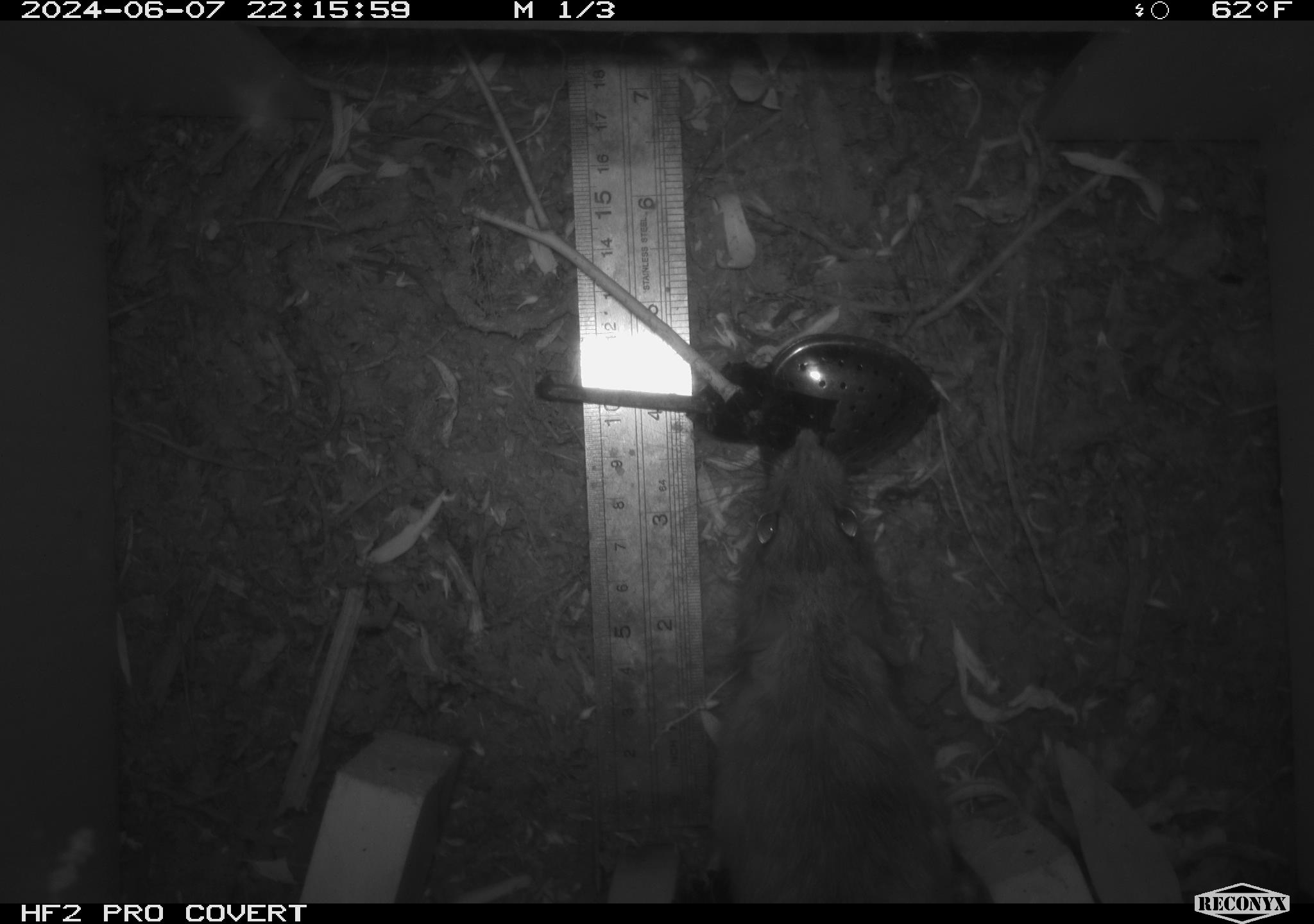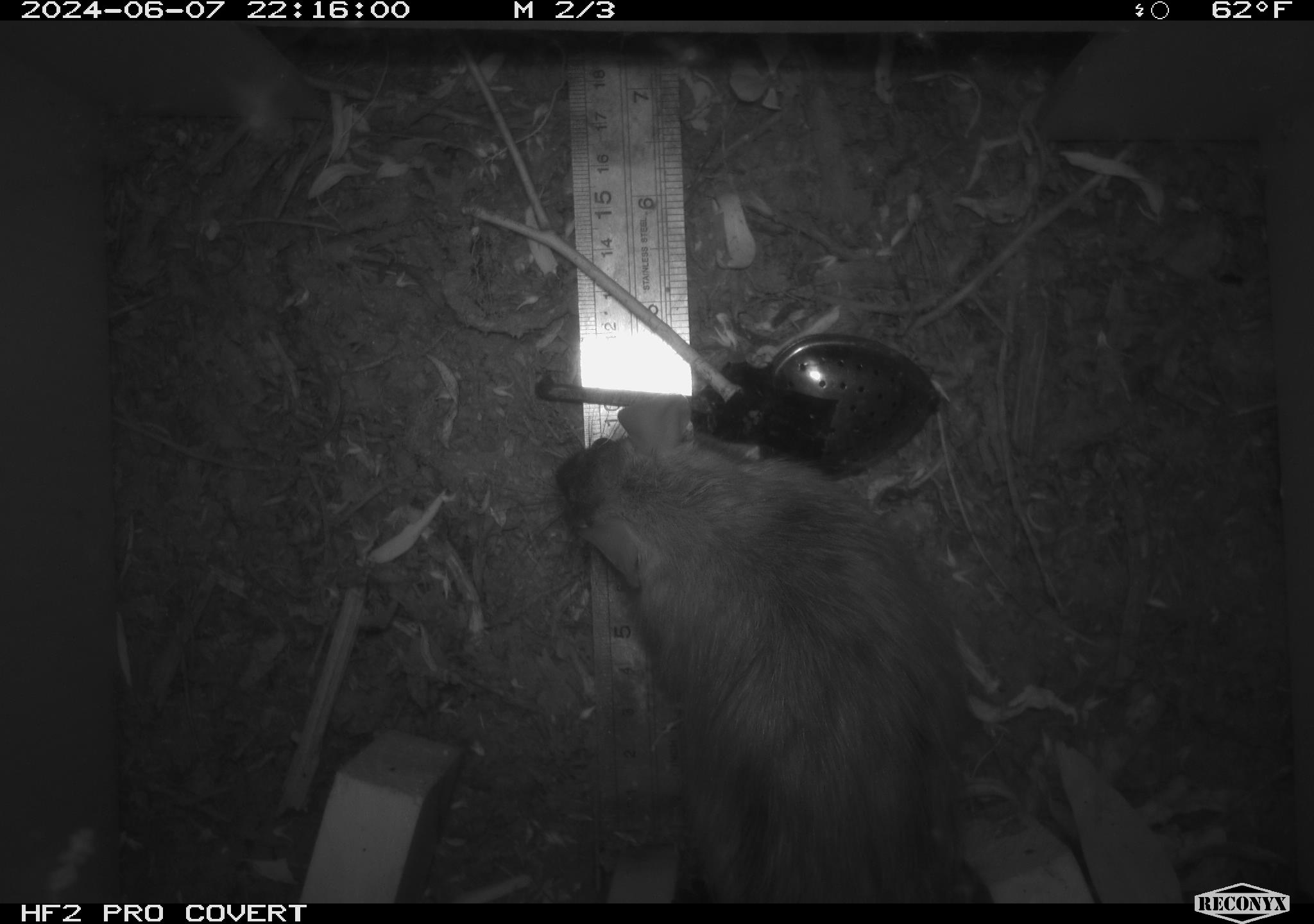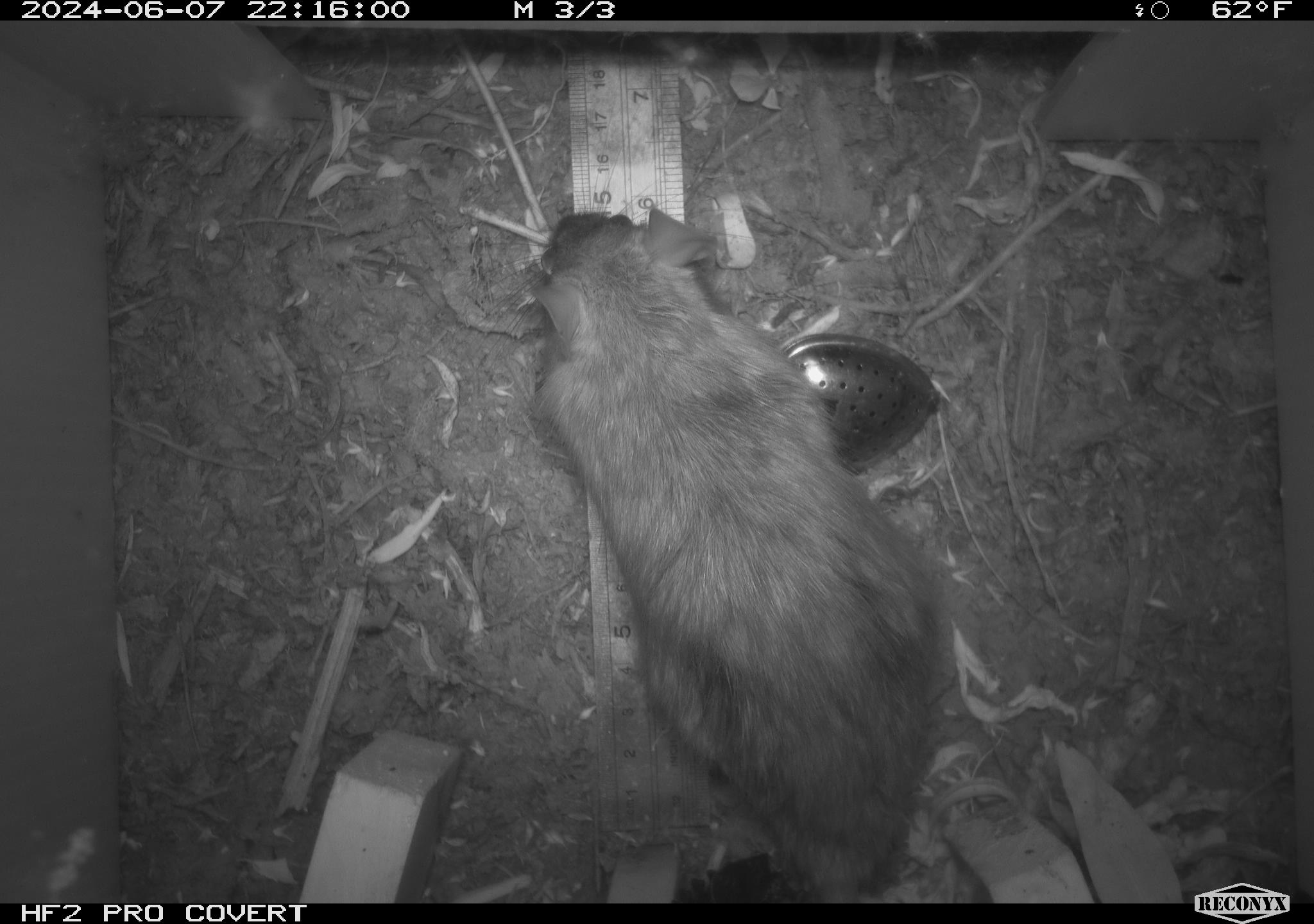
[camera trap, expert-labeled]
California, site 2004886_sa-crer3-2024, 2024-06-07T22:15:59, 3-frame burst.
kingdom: Animalia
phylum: Chordata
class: Mammalia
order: Rodentia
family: Muridae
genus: Rattus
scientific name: Rattus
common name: rat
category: rattus species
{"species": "rattus species (rat) (Rattus)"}